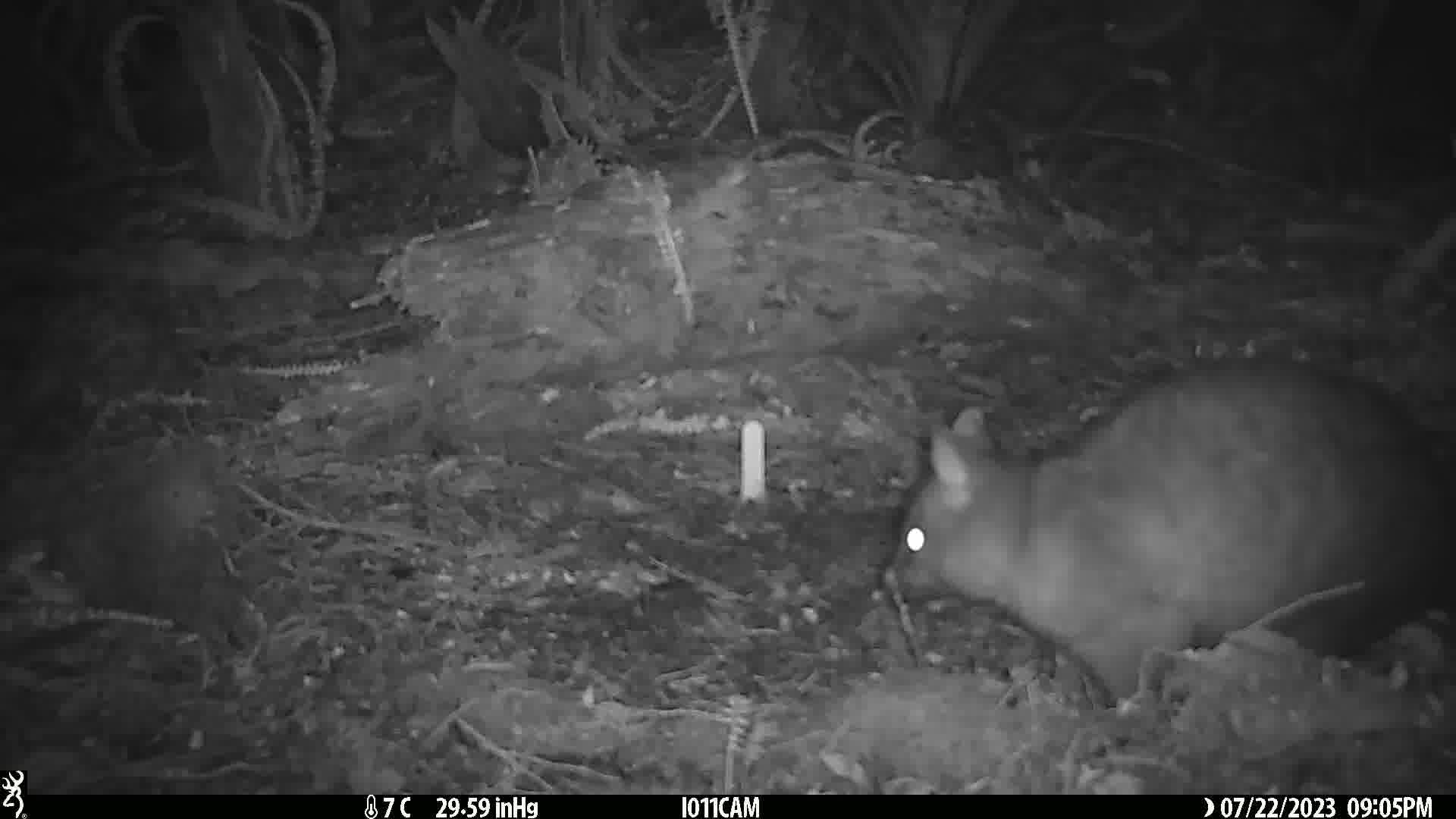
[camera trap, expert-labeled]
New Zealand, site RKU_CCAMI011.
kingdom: Animalia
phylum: Chordata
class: Mammalia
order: Diprotodontia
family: Phalangeridae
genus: Trichosurus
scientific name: Trichosurus vulpecula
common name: common brushtail possum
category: possum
Possum (common brushtail possum) (Trichosurus vulpecula).